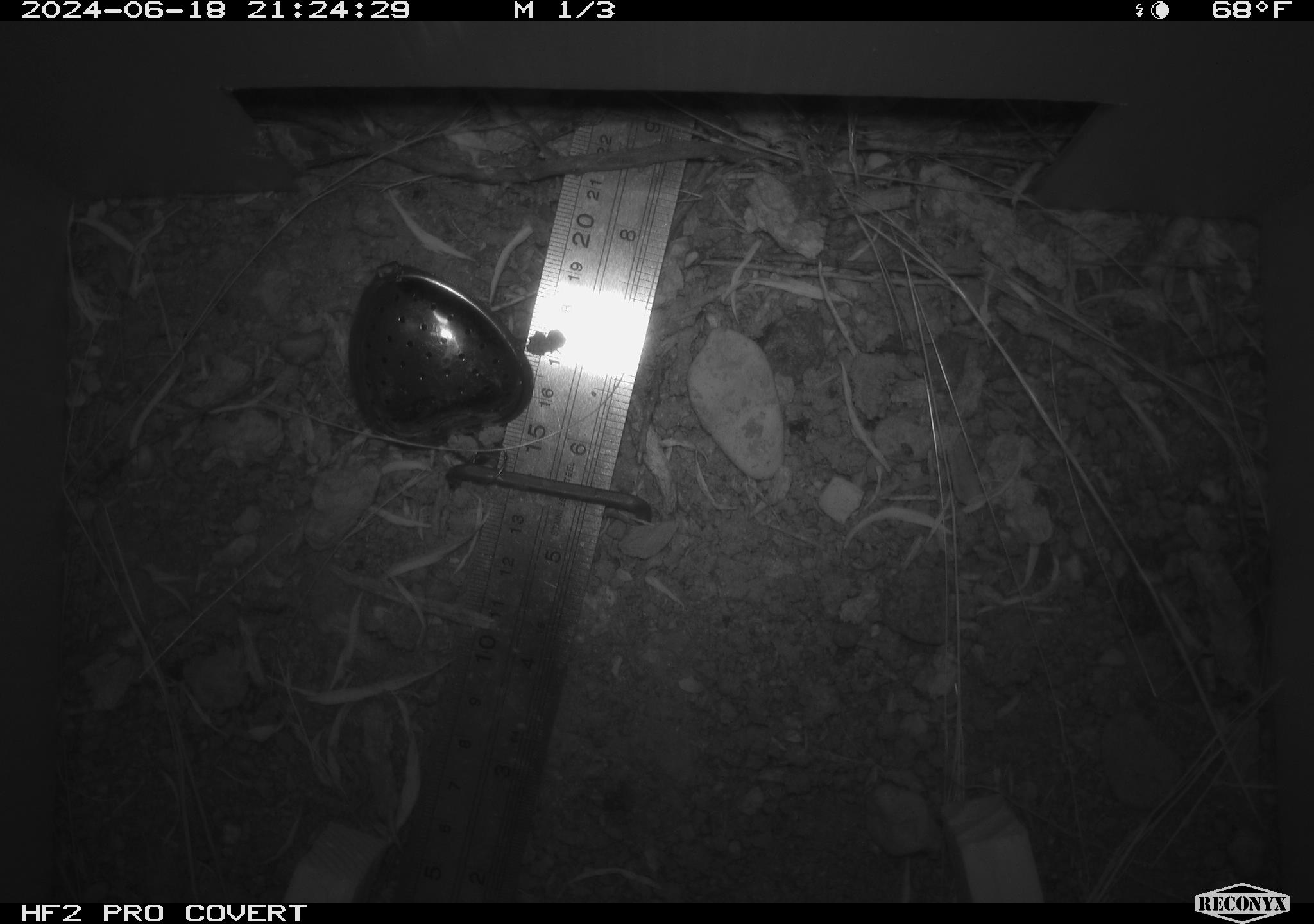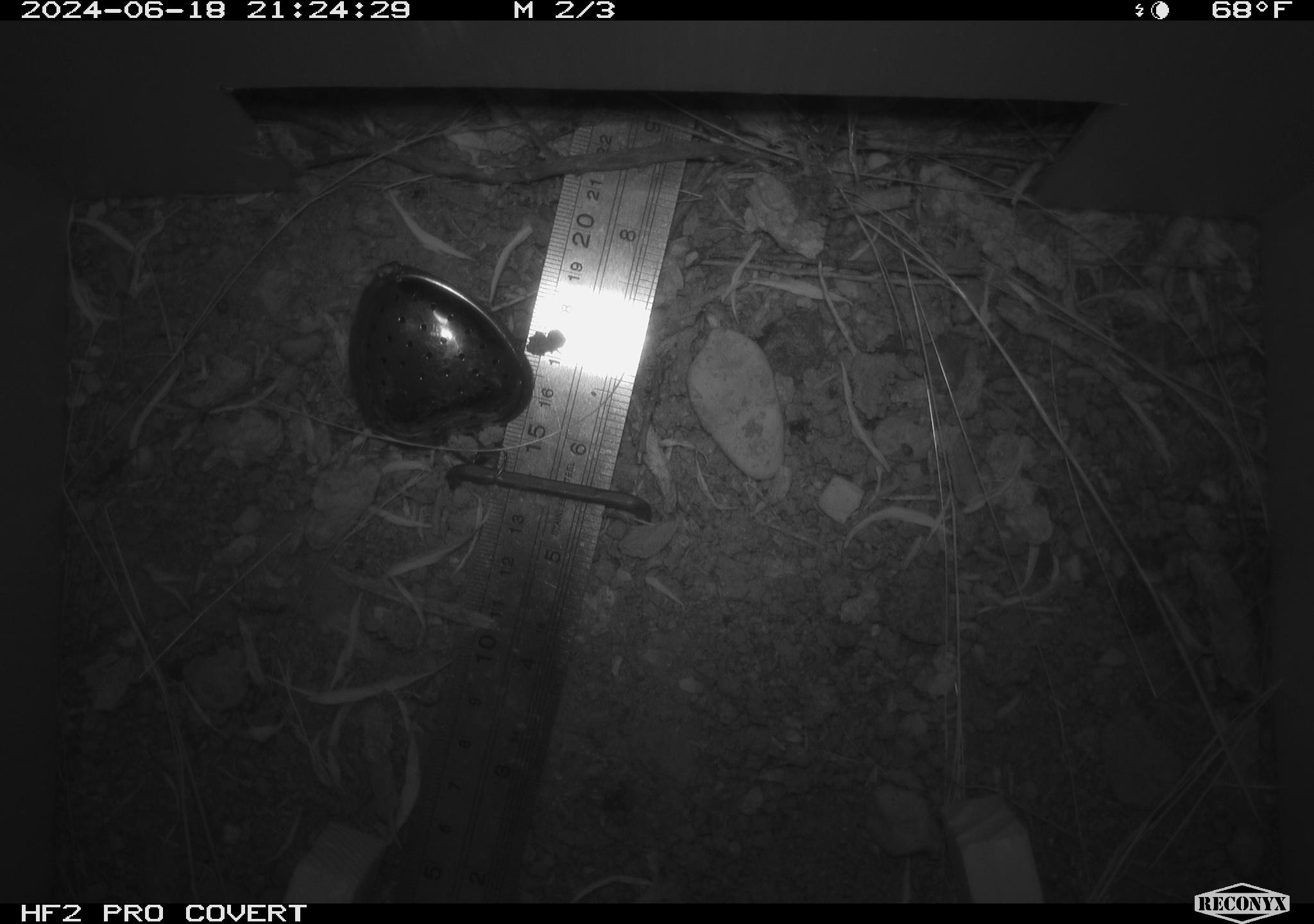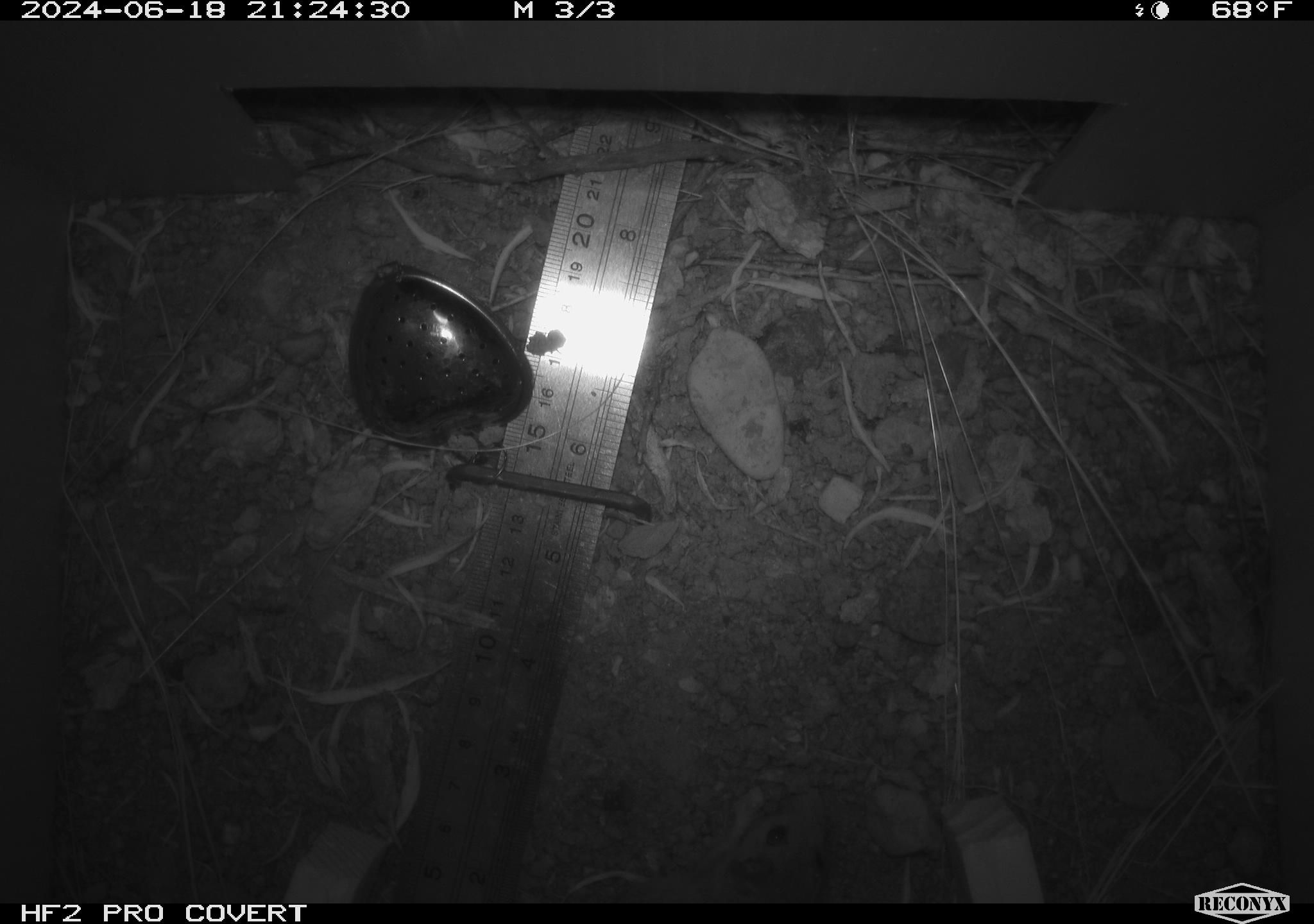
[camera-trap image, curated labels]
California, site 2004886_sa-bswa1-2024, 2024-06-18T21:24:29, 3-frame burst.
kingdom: Animalia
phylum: Chordata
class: Mammalia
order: Rodentia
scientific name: Rodentia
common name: mouse species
Mouse species (Rodentia).